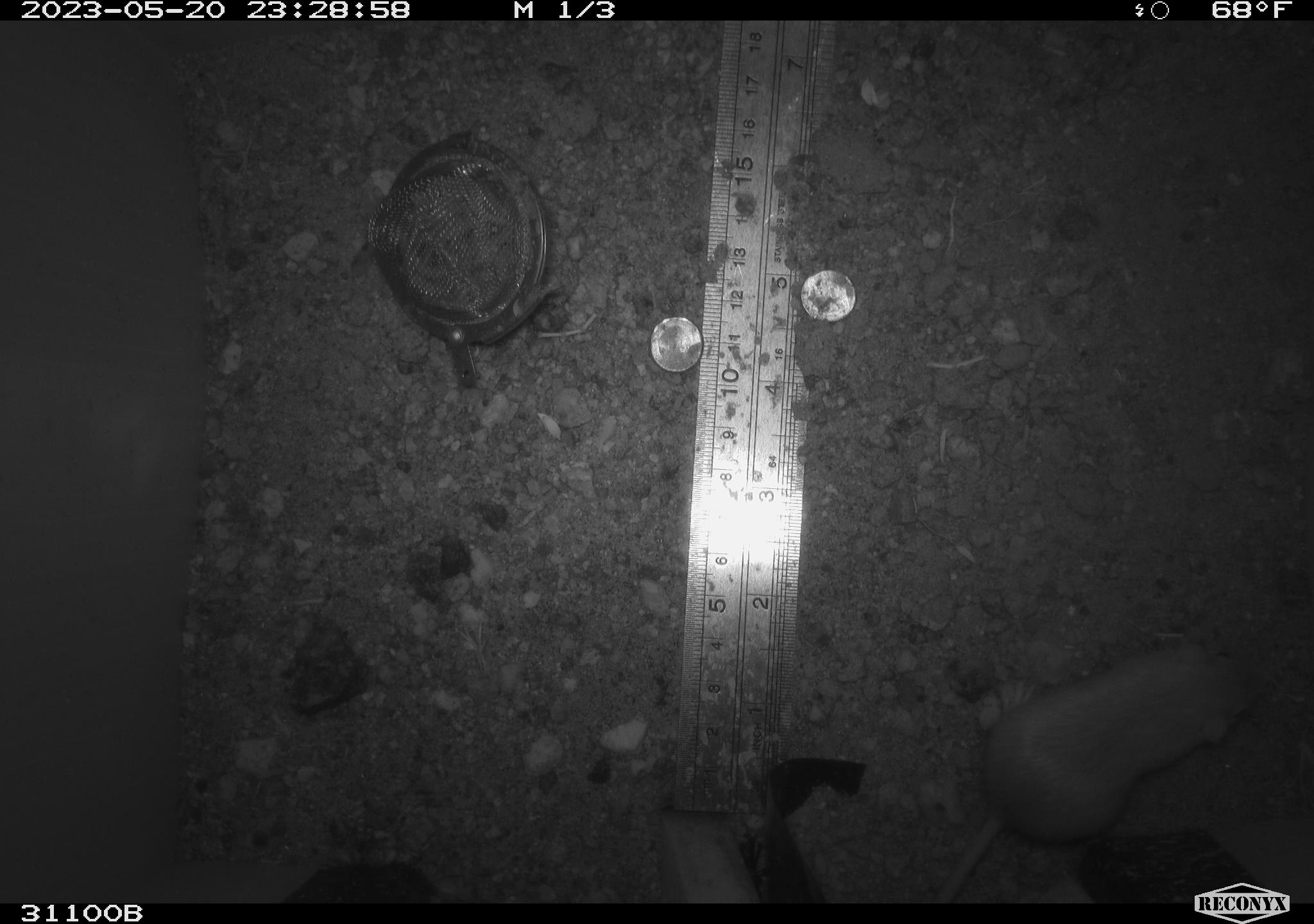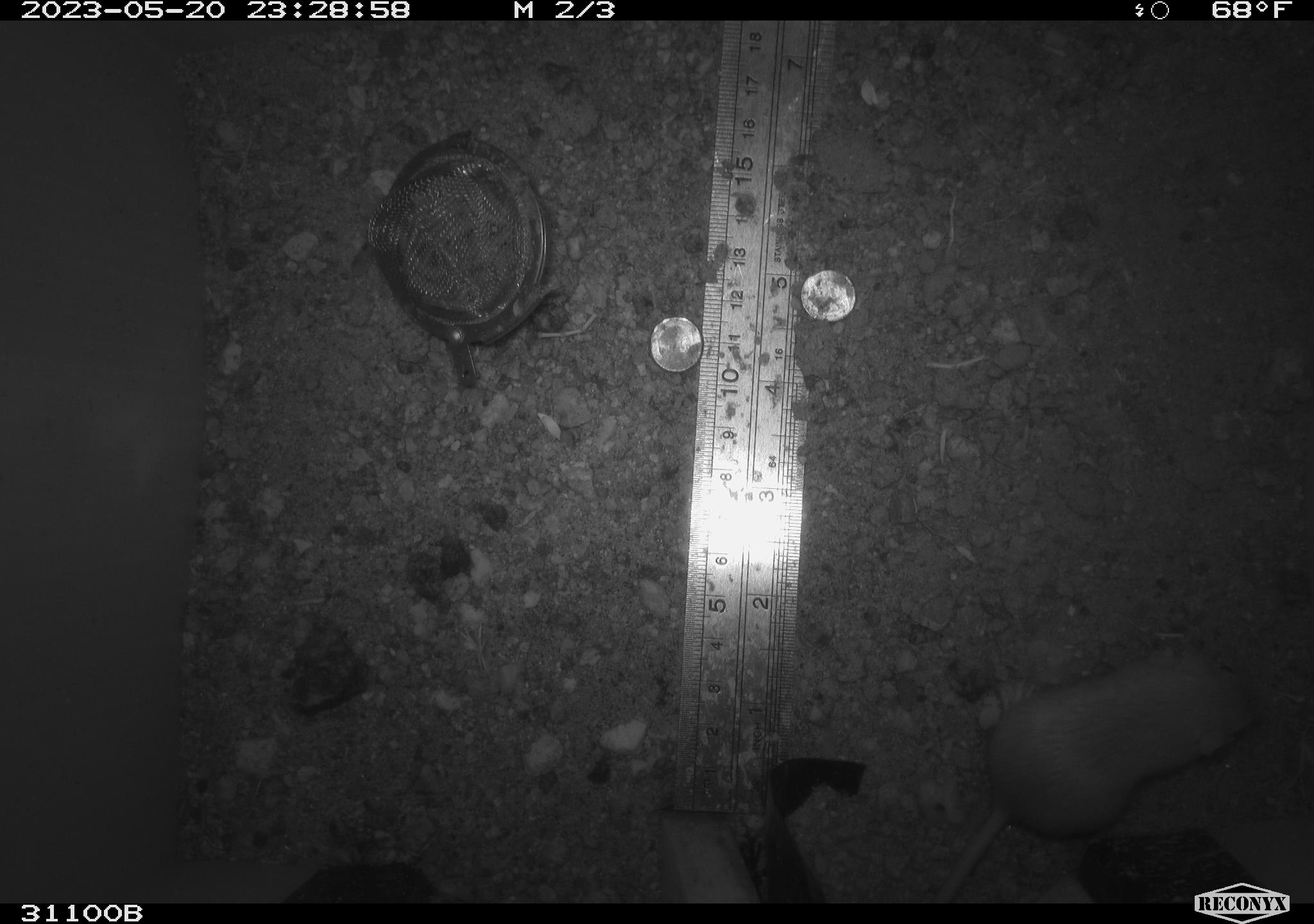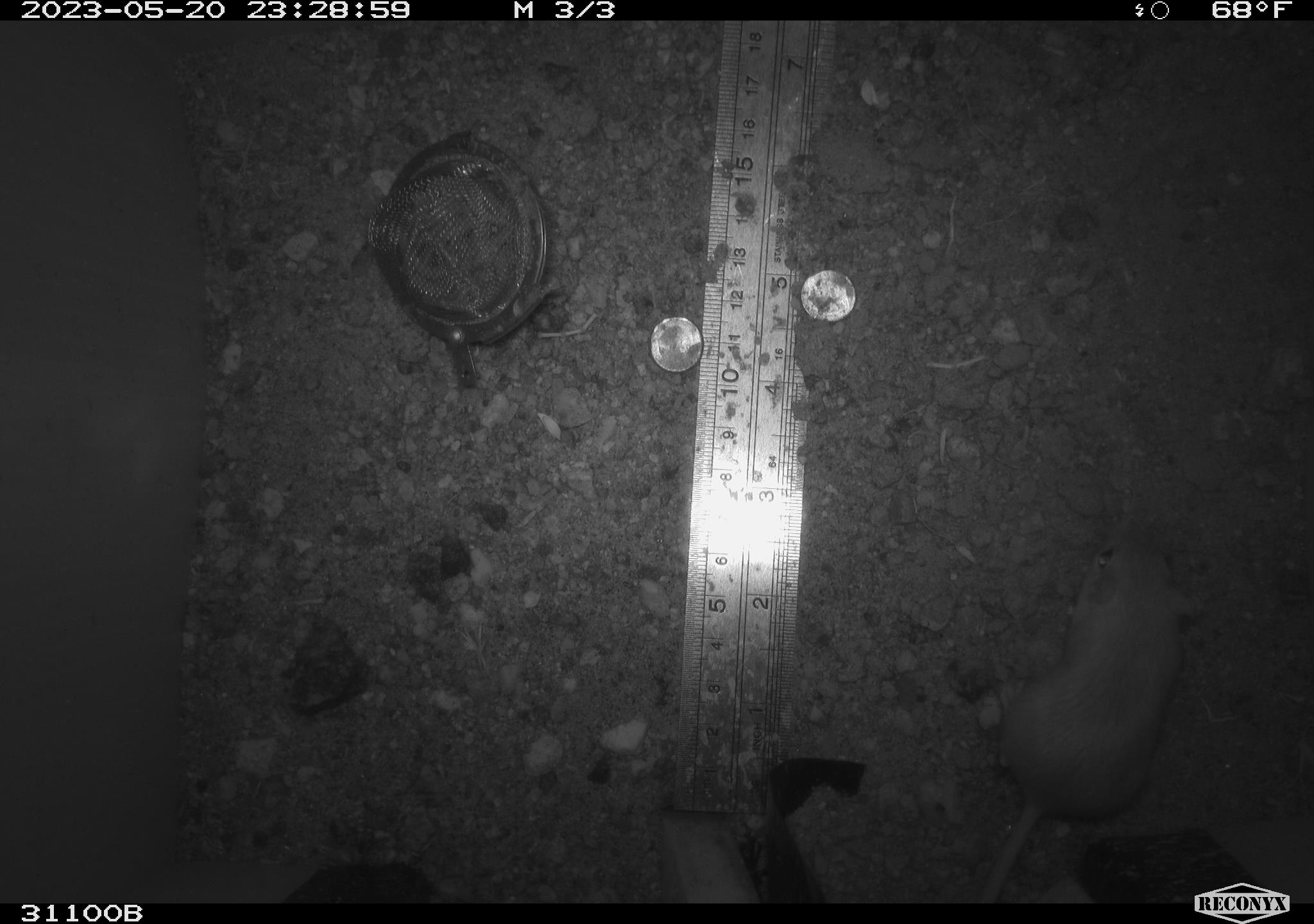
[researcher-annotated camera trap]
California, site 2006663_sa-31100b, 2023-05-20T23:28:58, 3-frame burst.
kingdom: Animalia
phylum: Chordata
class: Mammalia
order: Rodentia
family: Heteromyidae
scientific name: Heteromyidae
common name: kangaroo rats and pocket mice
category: heteromyidae family